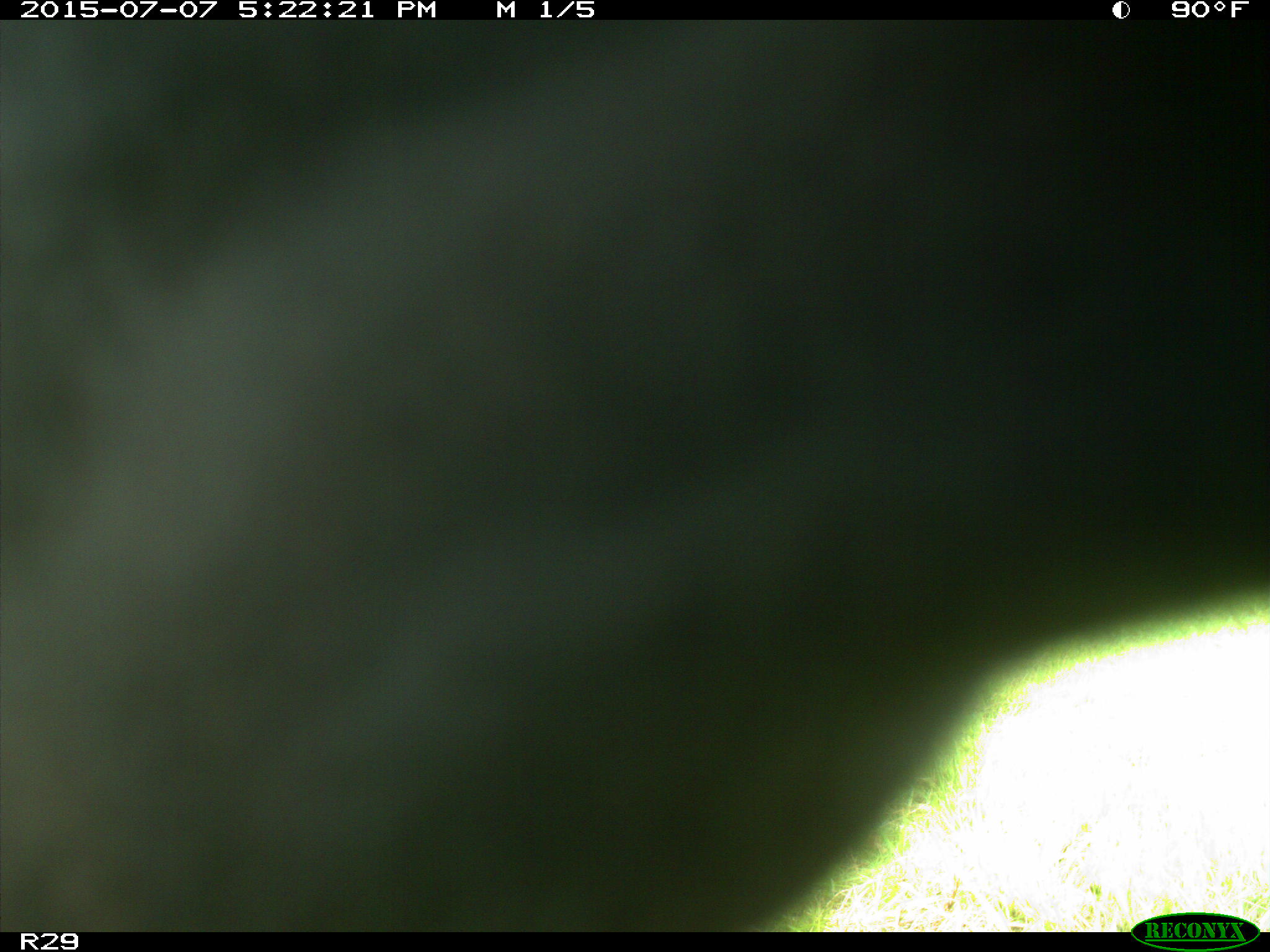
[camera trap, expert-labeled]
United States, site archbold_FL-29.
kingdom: Animalia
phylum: Chordata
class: Mammalia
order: Artiodactyla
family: Bovidae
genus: Bos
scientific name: Bos taurus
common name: domestic cow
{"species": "Bos taurus (domestic cow)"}